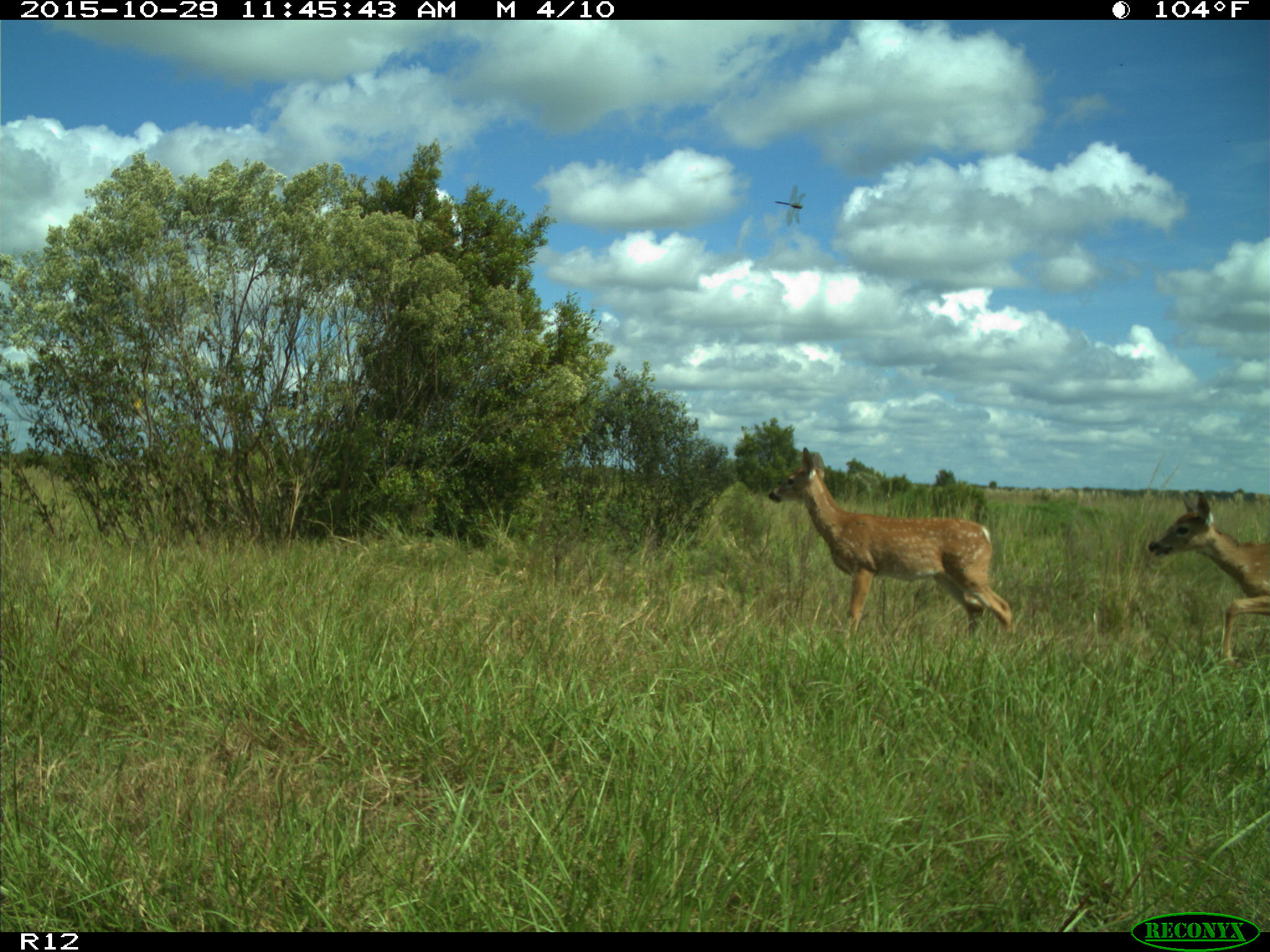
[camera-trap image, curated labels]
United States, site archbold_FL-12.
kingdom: Animalia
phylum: Chordata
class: Mammalia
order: Artiodactyla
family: Cervidae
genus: Odocoileus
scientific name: Odocoileus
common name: deer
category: unidentified deer